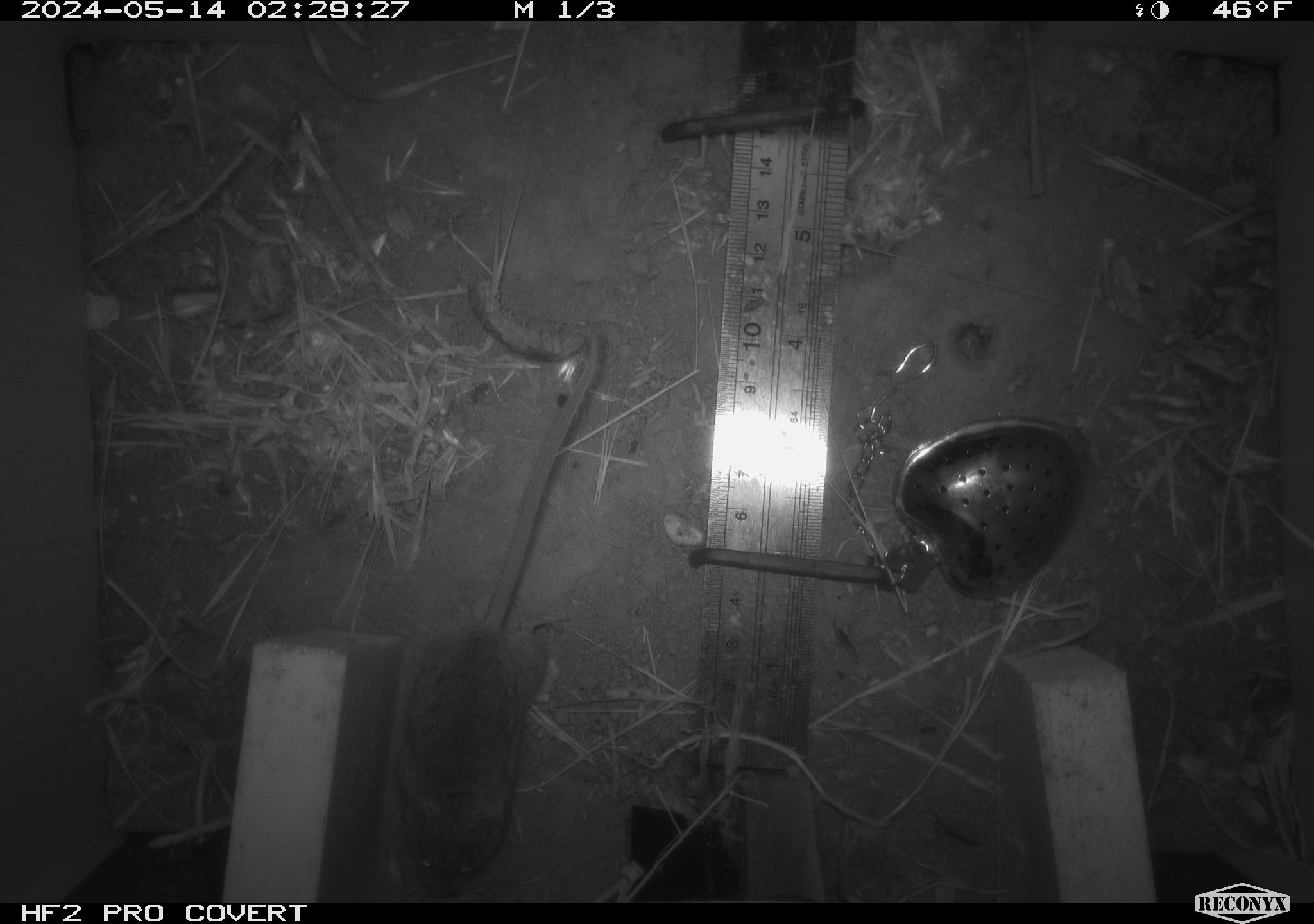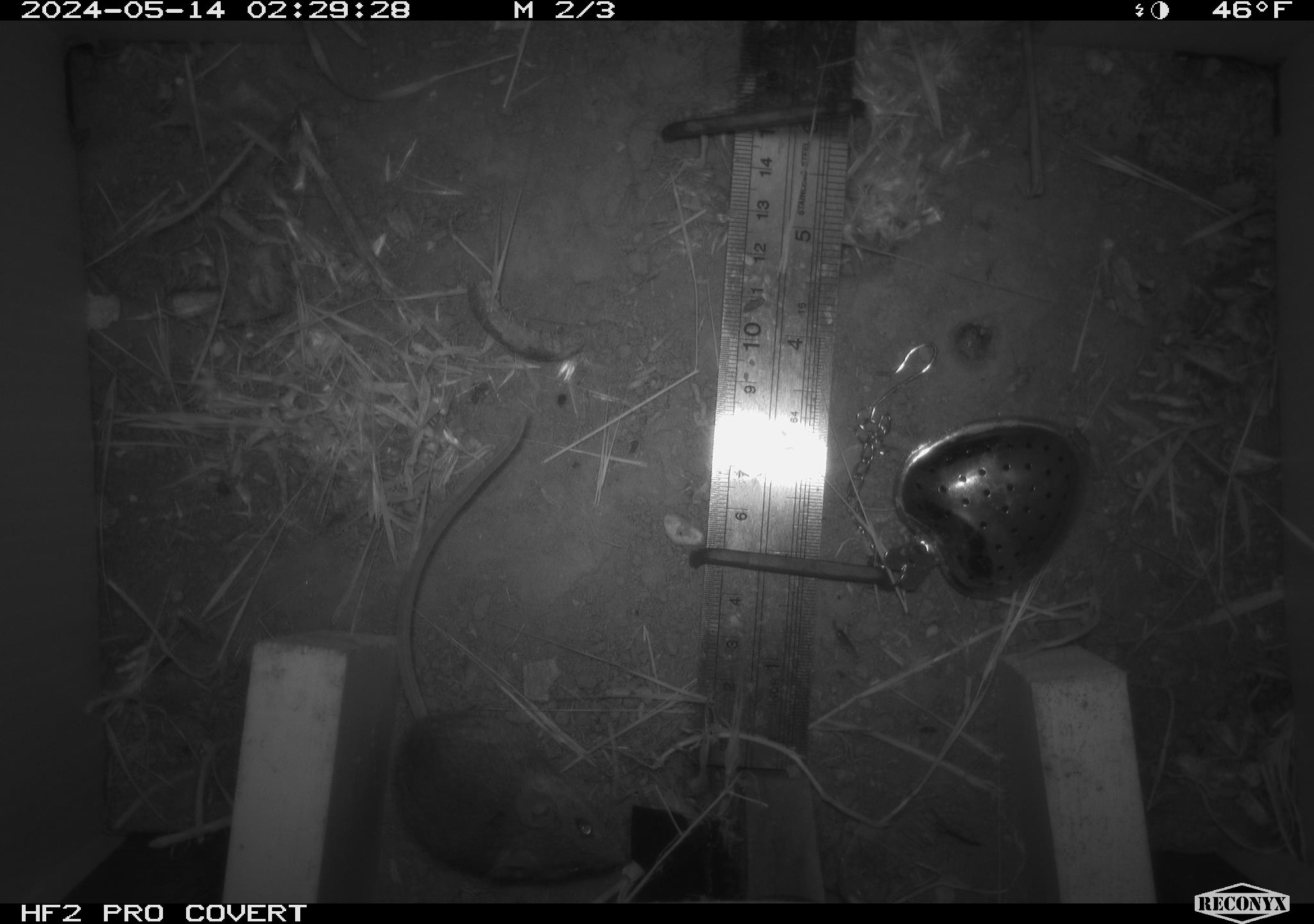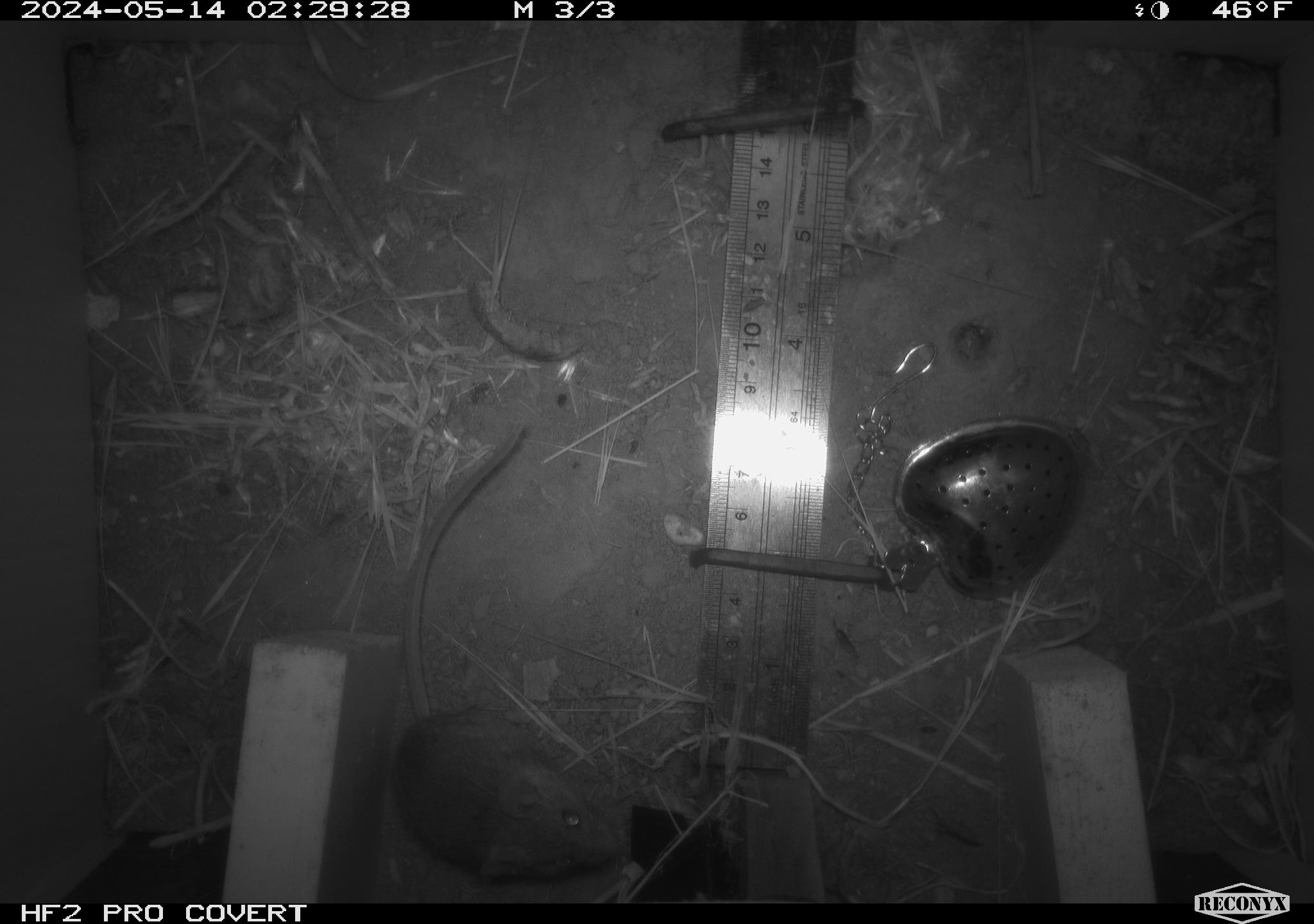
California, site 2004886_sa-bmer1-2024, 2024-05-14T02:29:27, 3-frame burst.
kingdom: Animalia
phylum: Chordata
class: Mammalia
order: Rodentia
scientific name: Rodentia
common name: mouse species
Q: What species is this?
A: Mouse species (Rodentia).